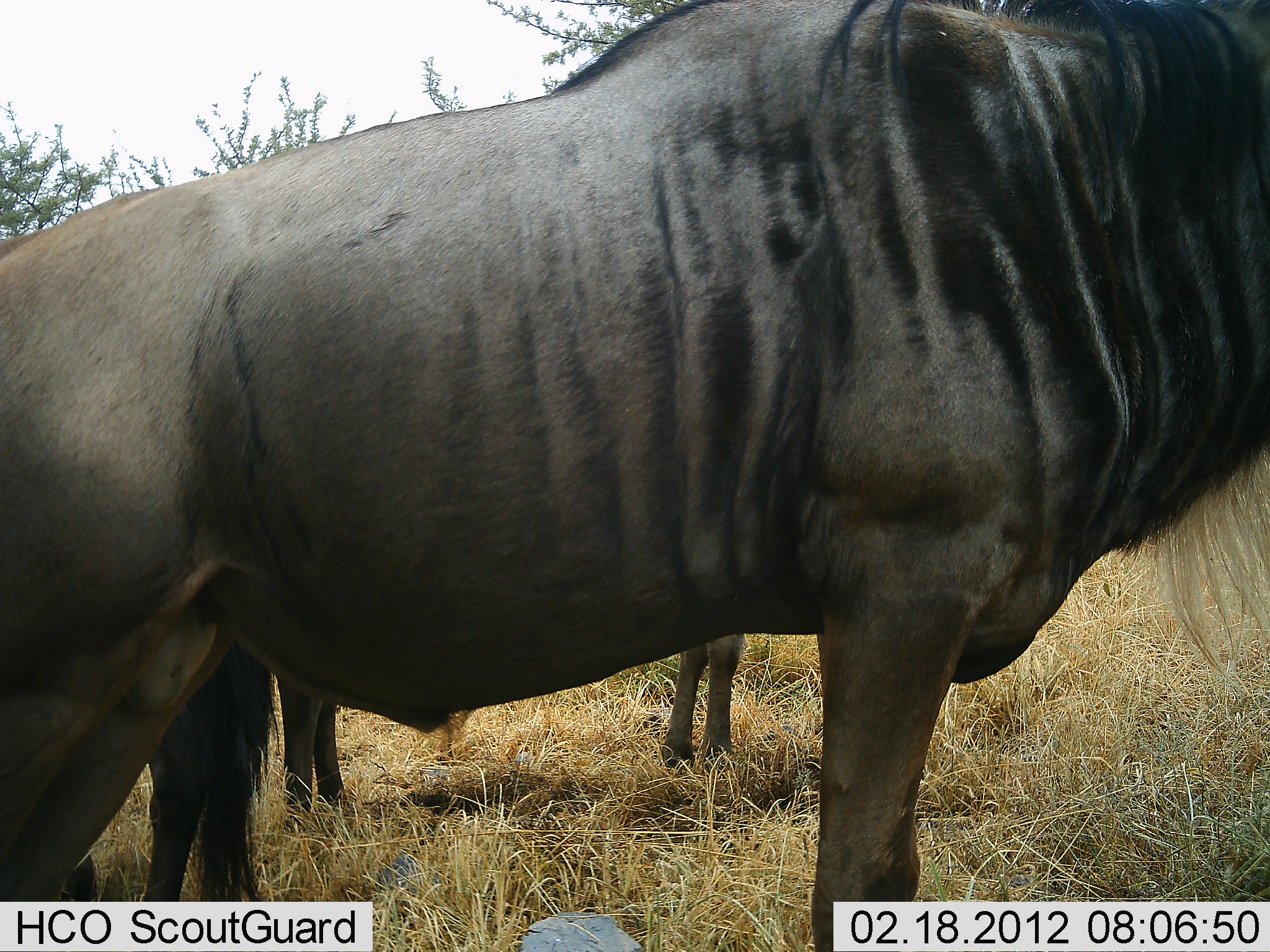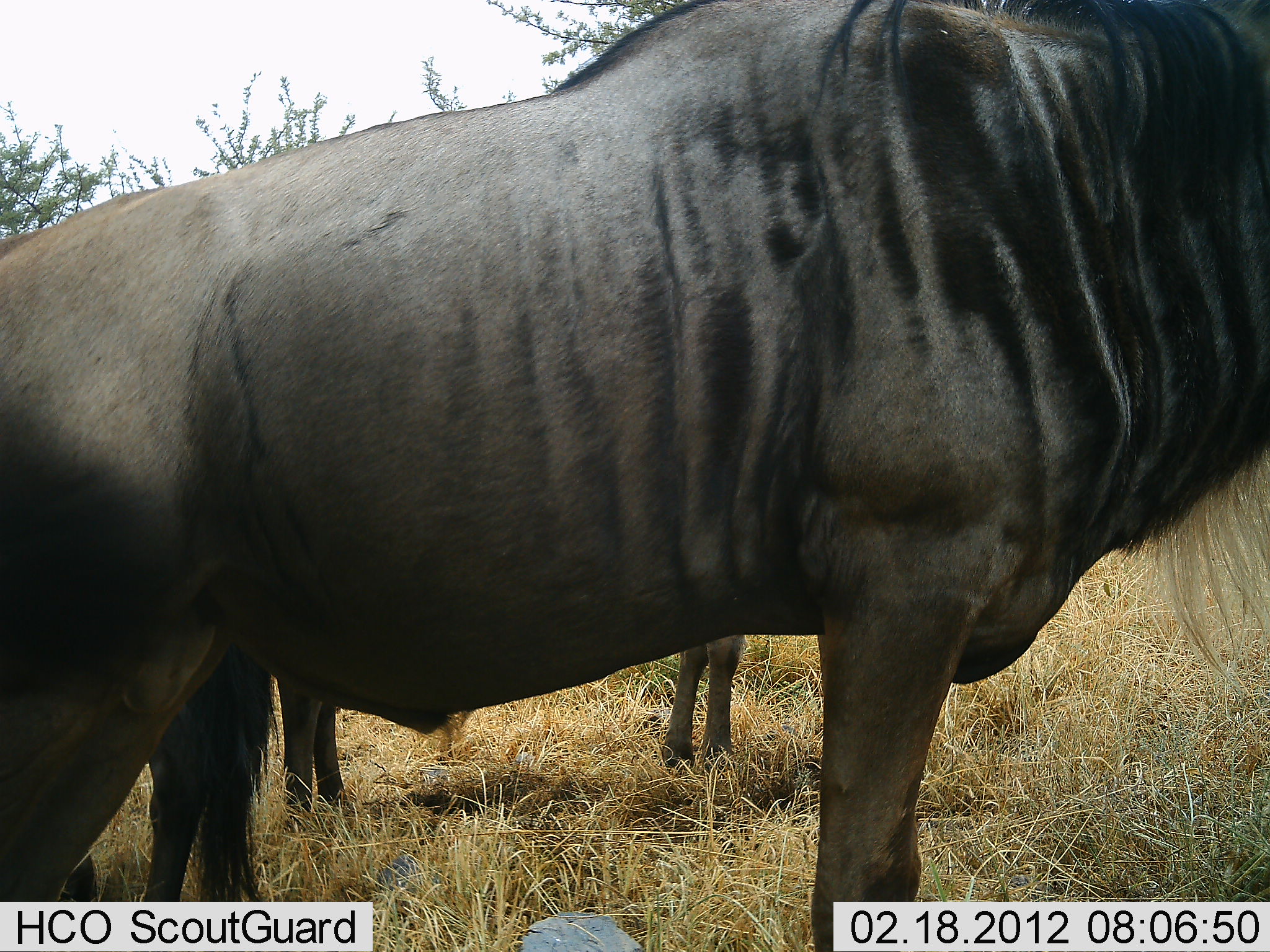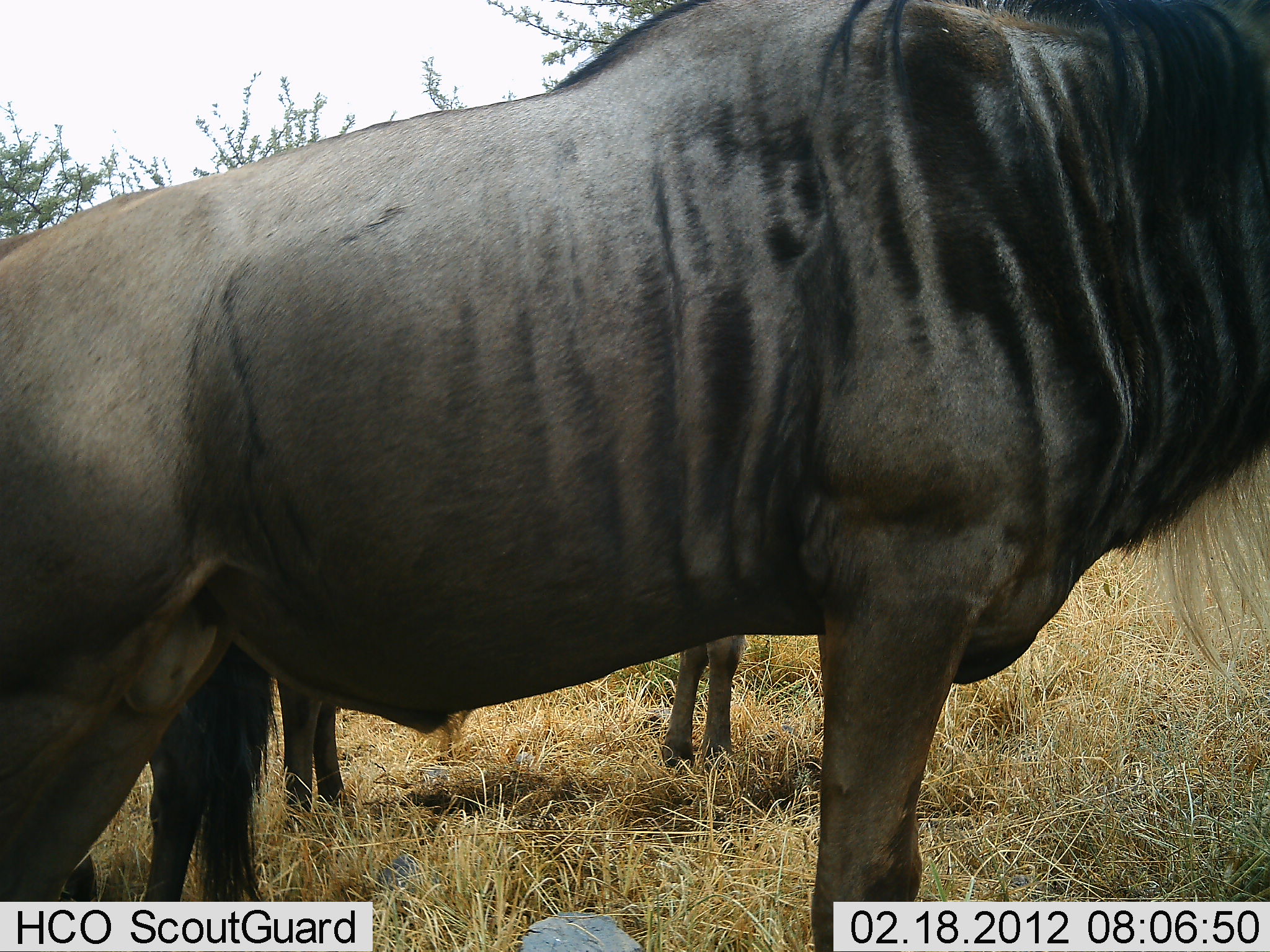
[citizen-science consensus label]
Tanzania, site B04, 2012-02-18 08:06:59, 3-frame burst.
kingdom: Animalia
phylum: Chordata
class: Mammalia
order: Artiodactyla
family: Bovidae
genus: Connochaetes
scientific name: Connochaetes taurinus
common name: blue wildebeest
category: wildebeest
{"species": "wildebeest (blue wildebeest) (Connochaetes taurinus)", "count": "2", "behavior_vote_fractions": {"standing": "100%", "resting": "0%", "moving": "0%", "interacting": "0%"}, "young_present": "5%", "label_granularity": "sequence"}